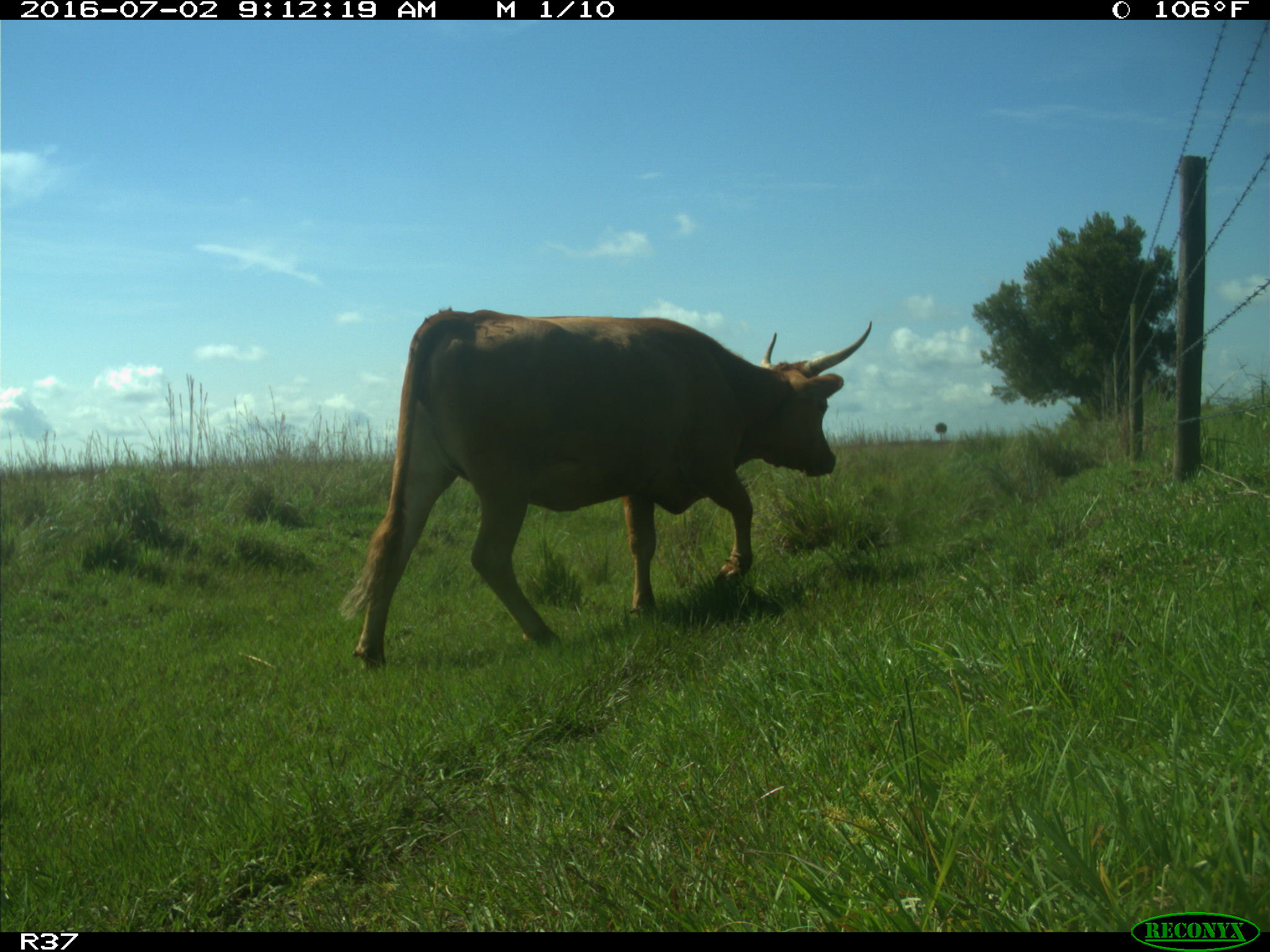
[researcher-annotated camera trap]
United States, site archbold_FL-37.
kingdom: Animalia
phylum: Chordata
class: Mammalia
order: Artiodactyla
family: Bovidae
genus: Bos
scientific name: Bos taurus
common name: domestic cow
Bos taurus (domestic cow).